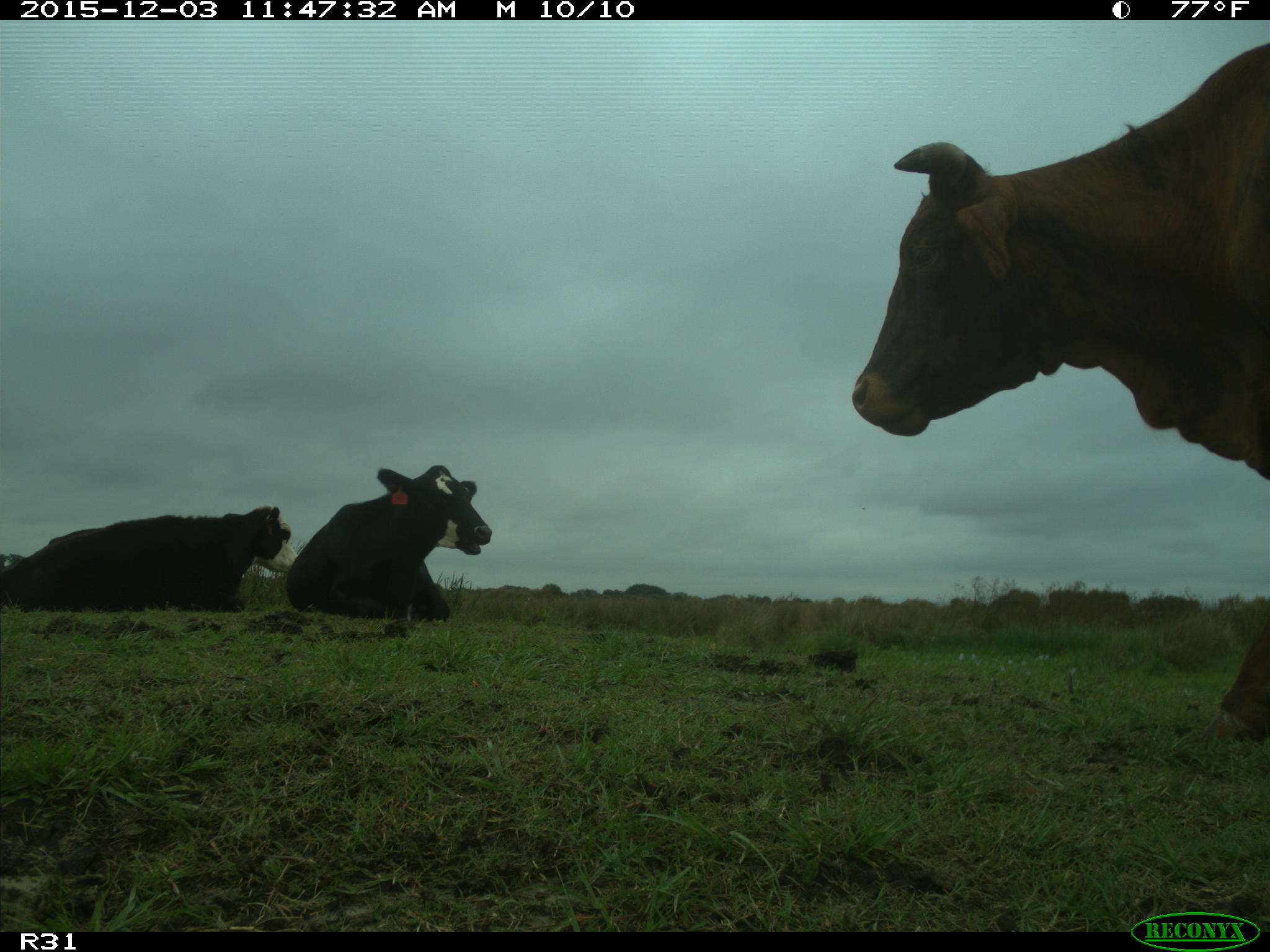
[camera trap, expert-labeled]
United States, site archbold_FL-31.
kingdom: Animalia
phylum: Chordata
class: Mammalia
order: Artiodactyla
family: Bovidae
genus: Bos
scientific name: Bos taurus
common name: domestic cow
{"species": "Bos taurus (domestic cow)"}